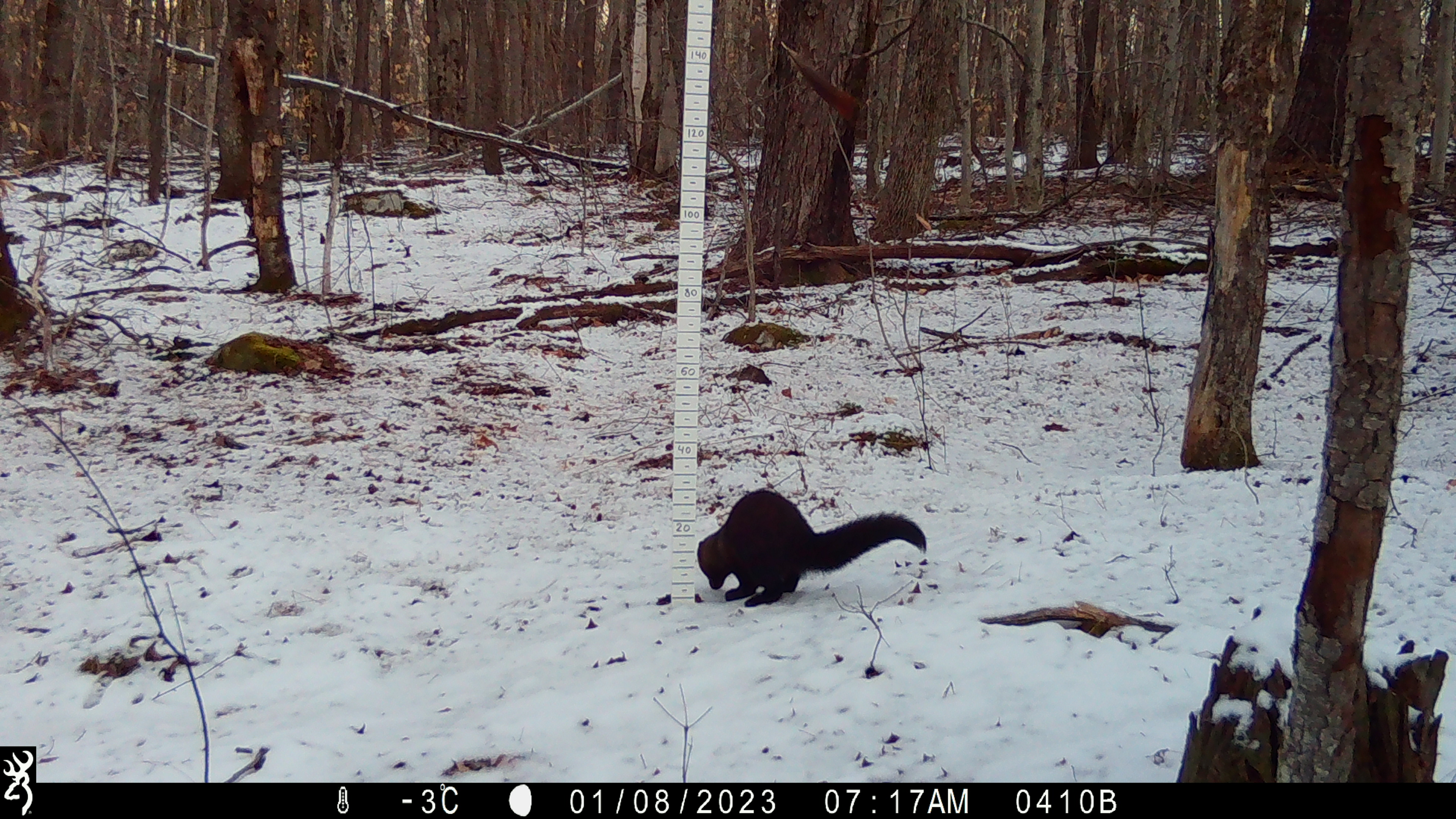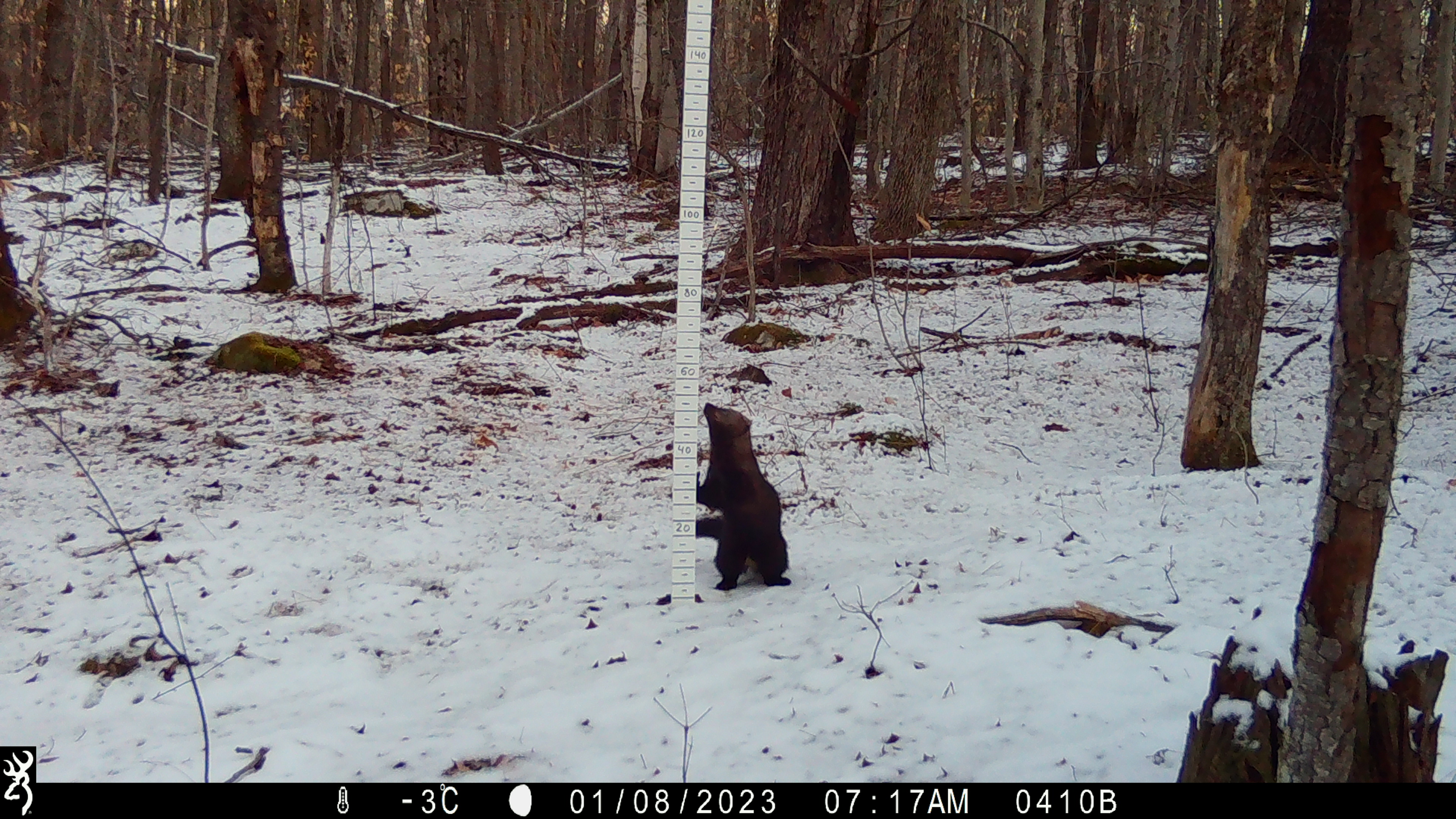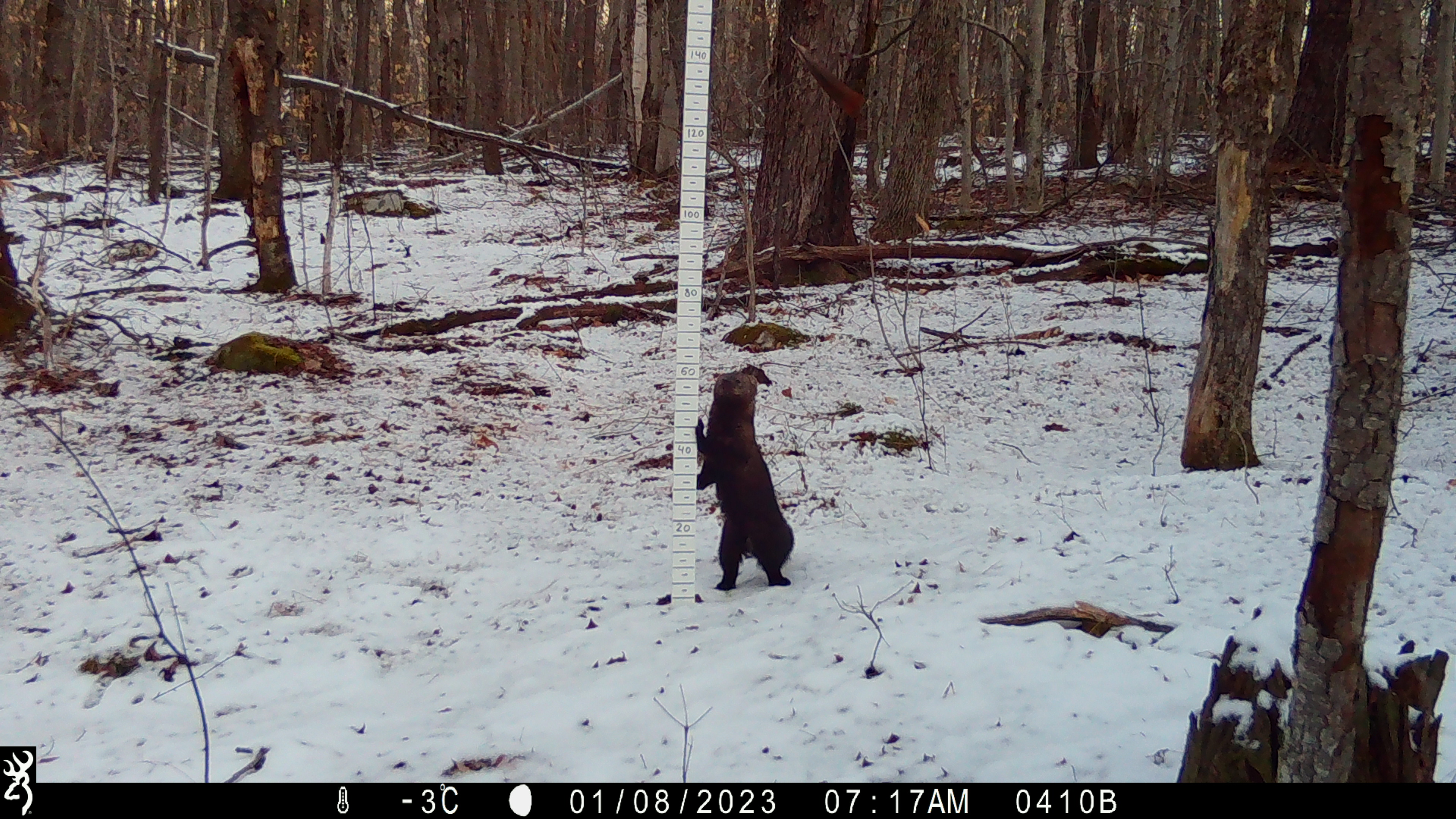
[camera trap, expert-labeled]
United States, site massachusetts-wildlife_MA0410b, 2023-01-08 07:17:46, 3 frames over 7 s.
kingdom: Animalia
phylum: Chordata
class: Mammalia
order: Carnivora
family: Mustelidae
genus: Pekania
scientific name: Pekania pennanti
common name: fisher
Fisher (Pekania pennanti).